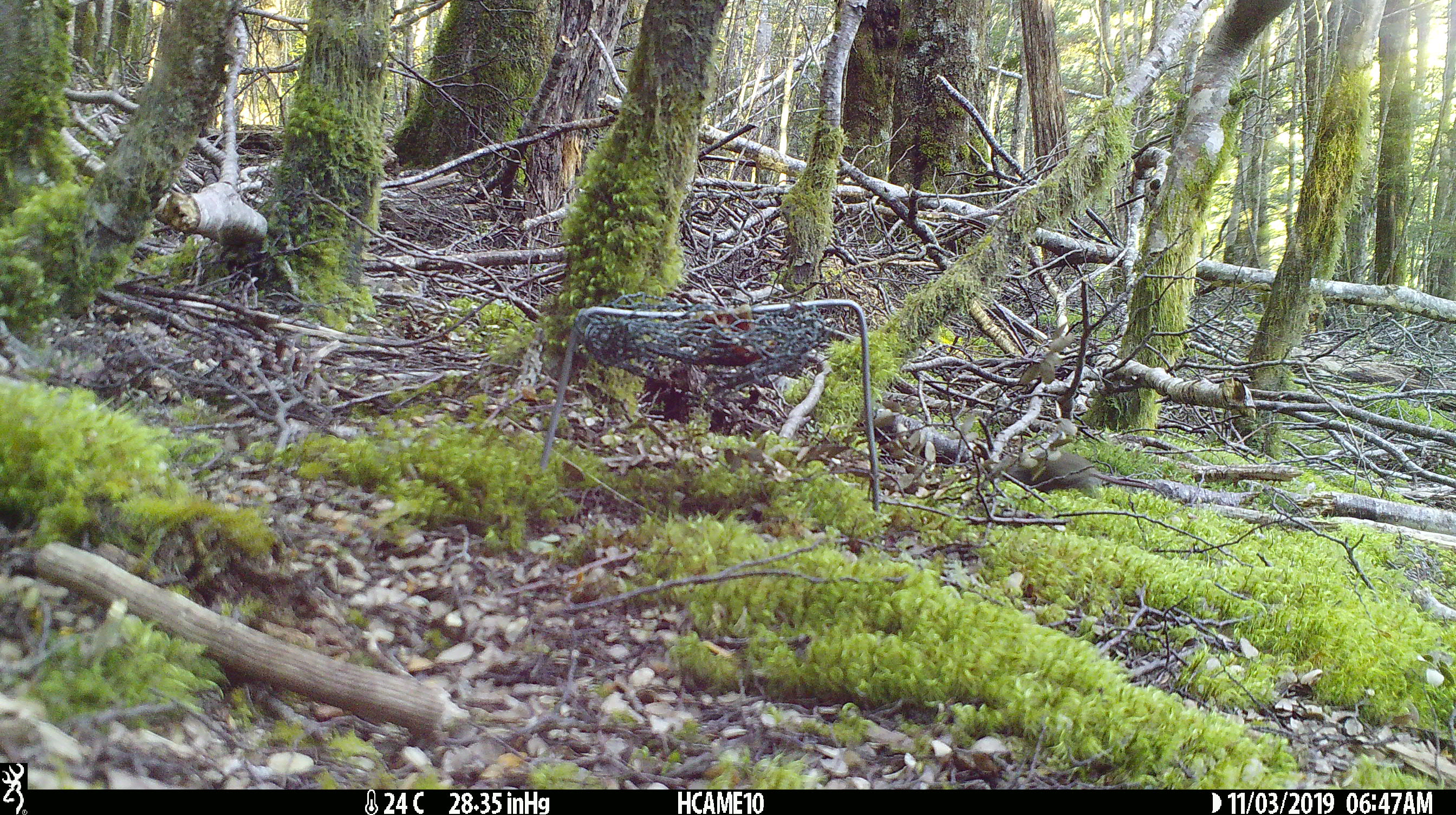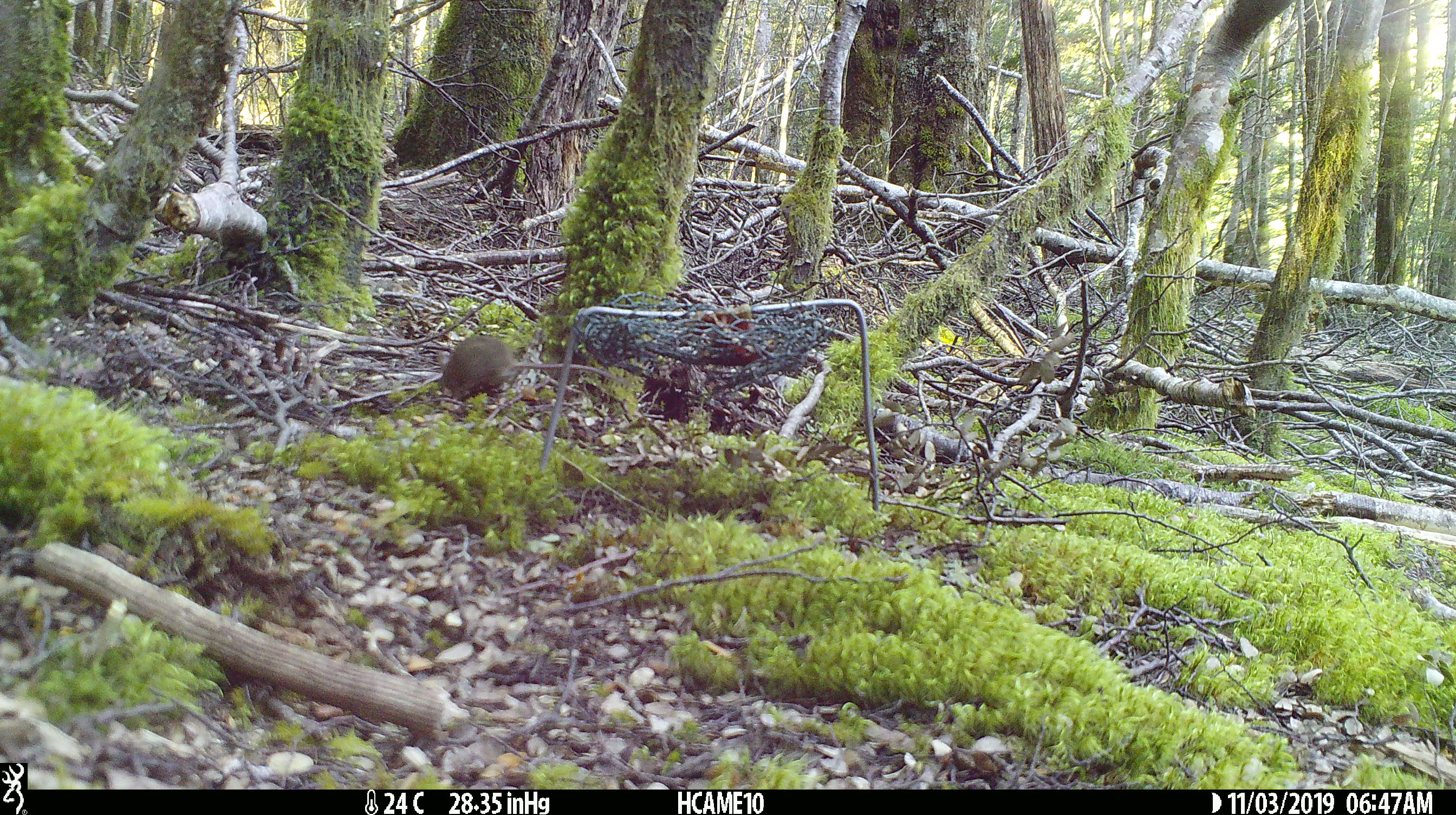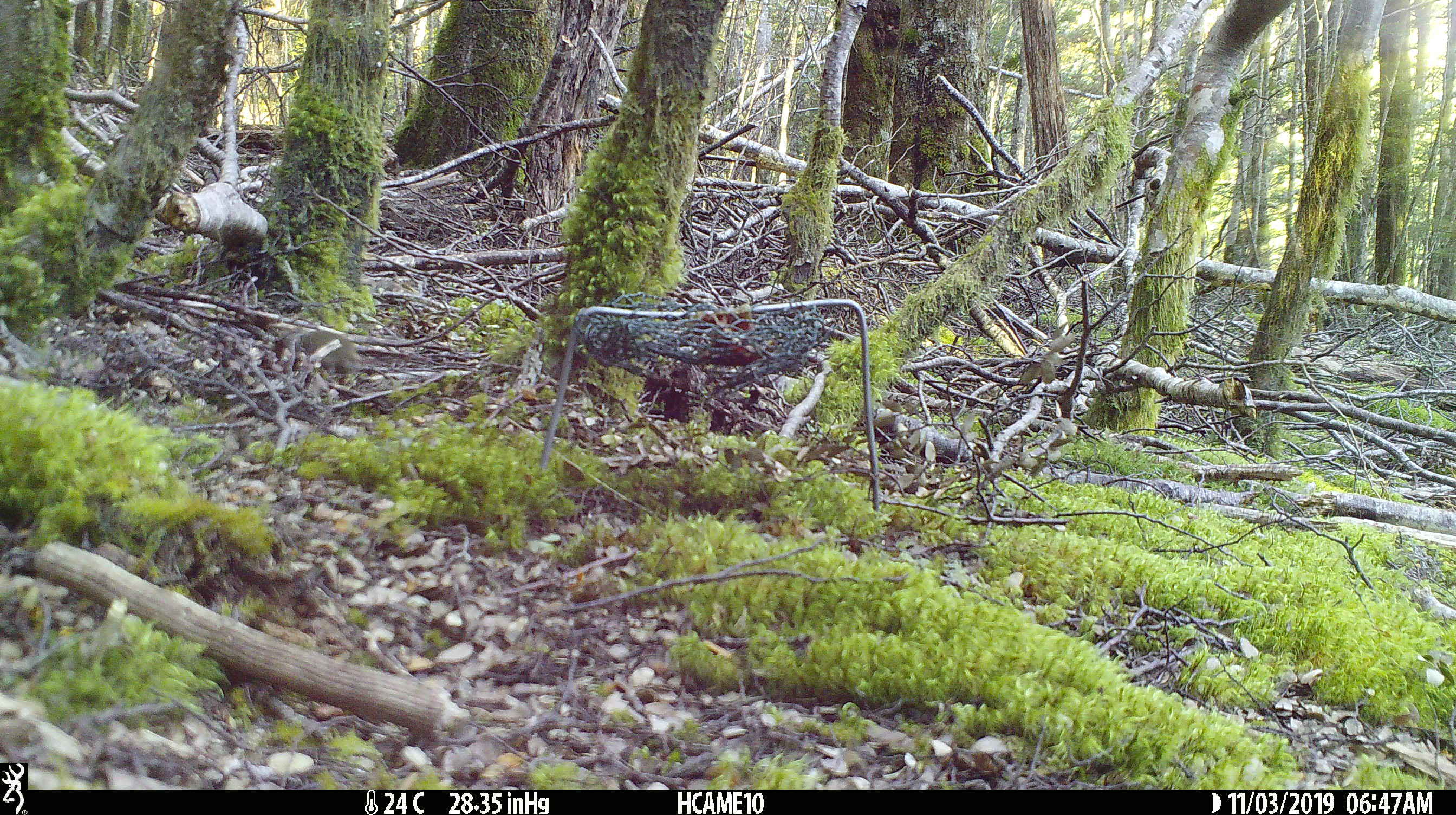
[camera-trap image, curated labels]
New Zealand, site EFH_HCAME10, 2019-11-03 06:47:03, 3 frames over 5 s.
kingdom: Animalia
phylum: Chordata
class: Mammalia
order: Rodentia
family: Muridae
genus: Mus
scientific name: Mus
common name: mouse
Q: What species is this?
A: Mouse (Mus).